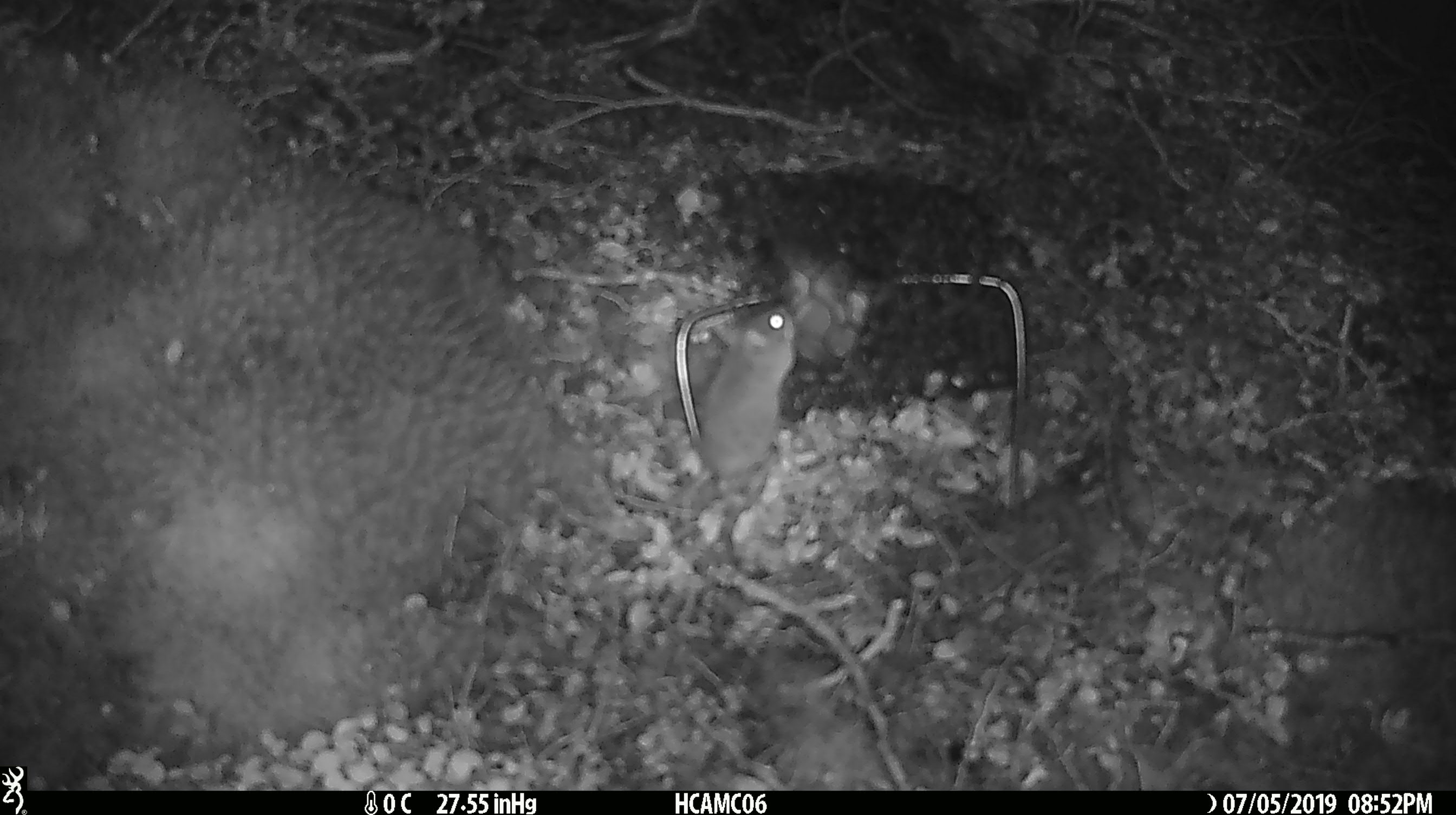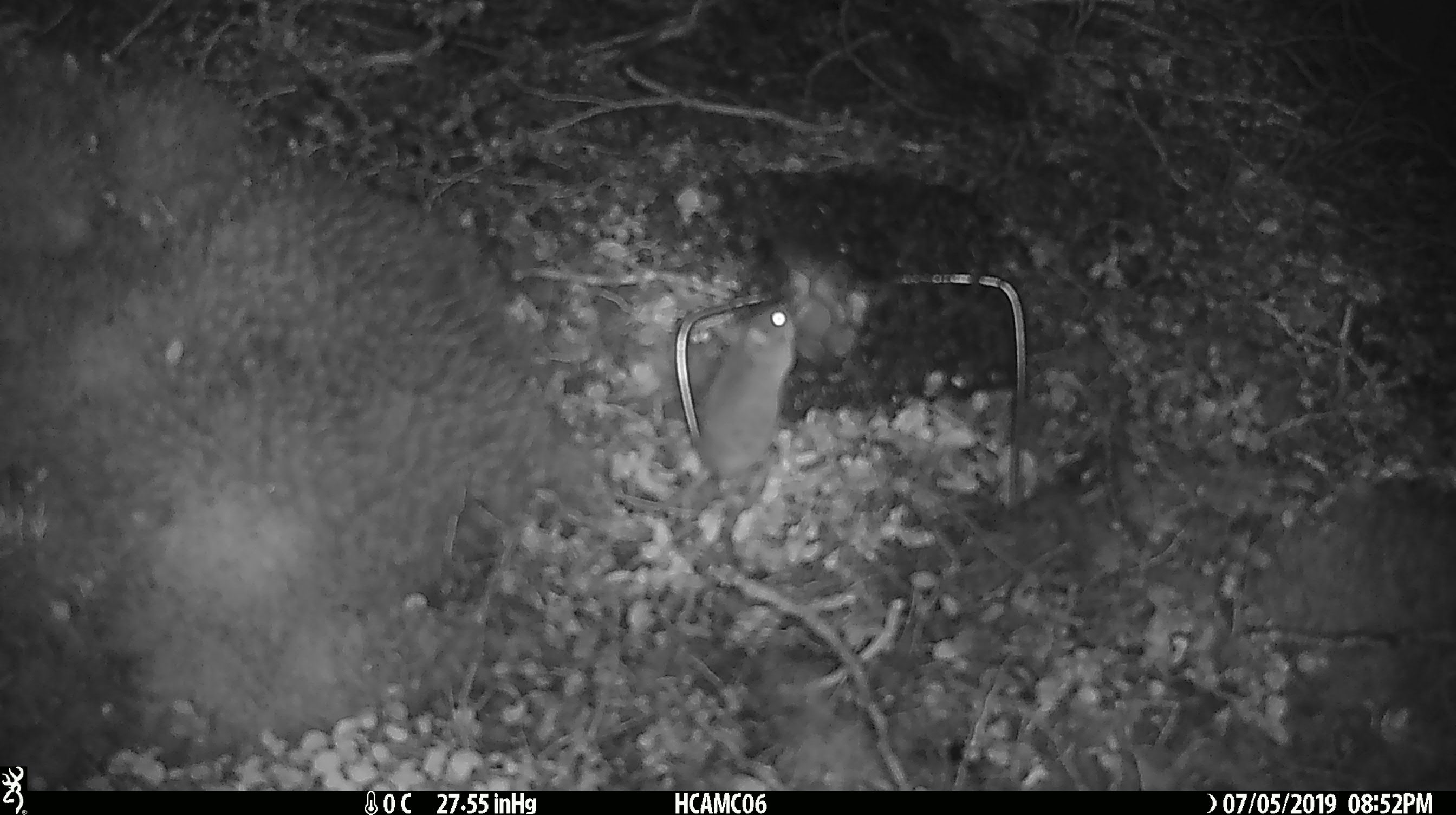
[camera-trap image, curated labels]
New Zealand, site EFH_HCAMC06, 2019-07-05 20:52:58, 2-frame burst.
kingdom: Animalia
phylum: Chordata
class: Mammalia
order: Rodentia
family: Muridae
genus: Mus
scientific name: Mus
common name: mouse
Mouse (Mus).